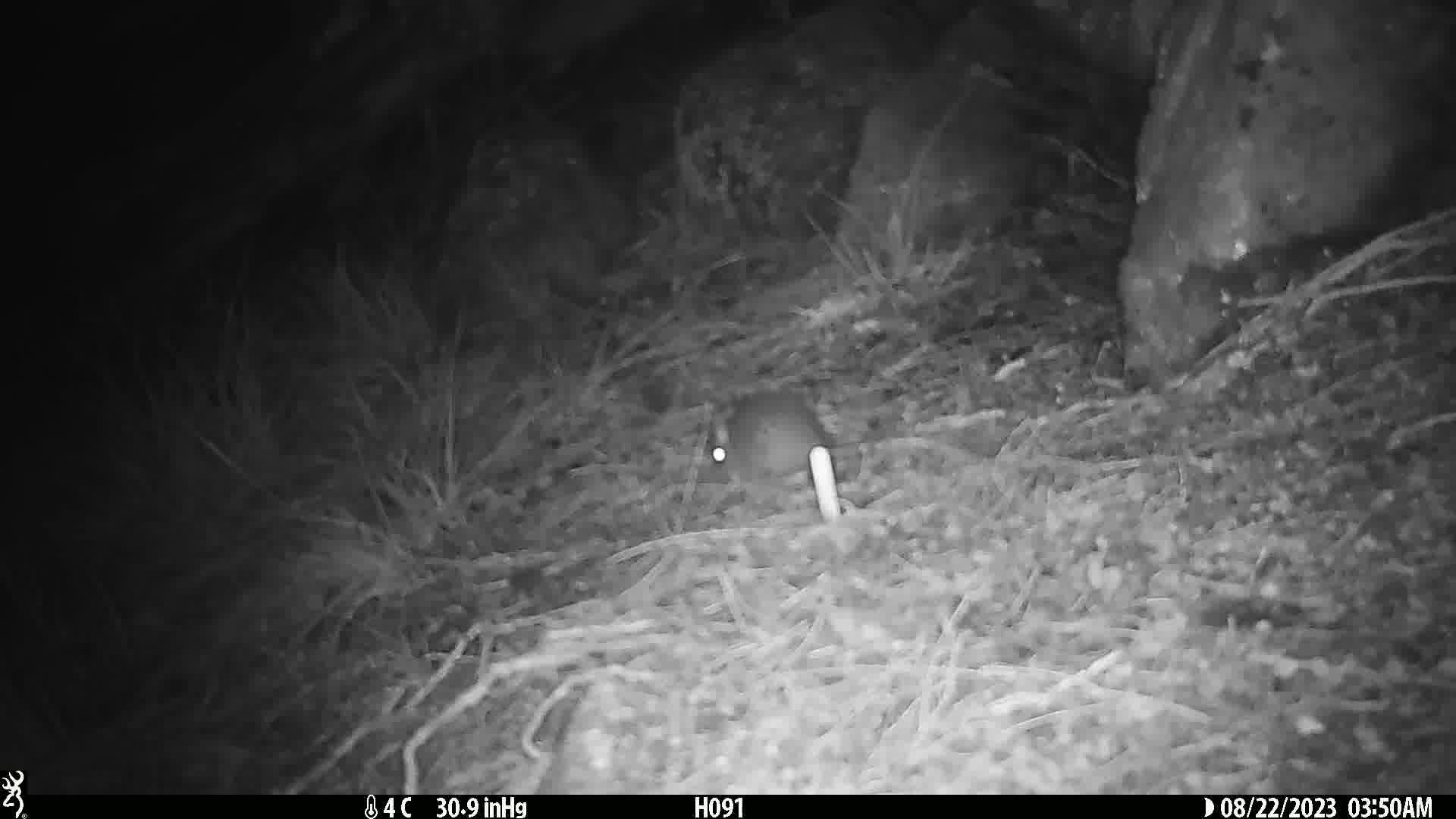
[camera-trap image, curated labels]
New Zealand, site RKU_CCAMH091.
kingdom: Animalia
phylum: Chordata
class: Mammalia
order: Rodentia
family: Muridae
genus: Rattus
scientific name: Rattus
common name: rat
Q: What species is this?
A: Rat (Rattus).